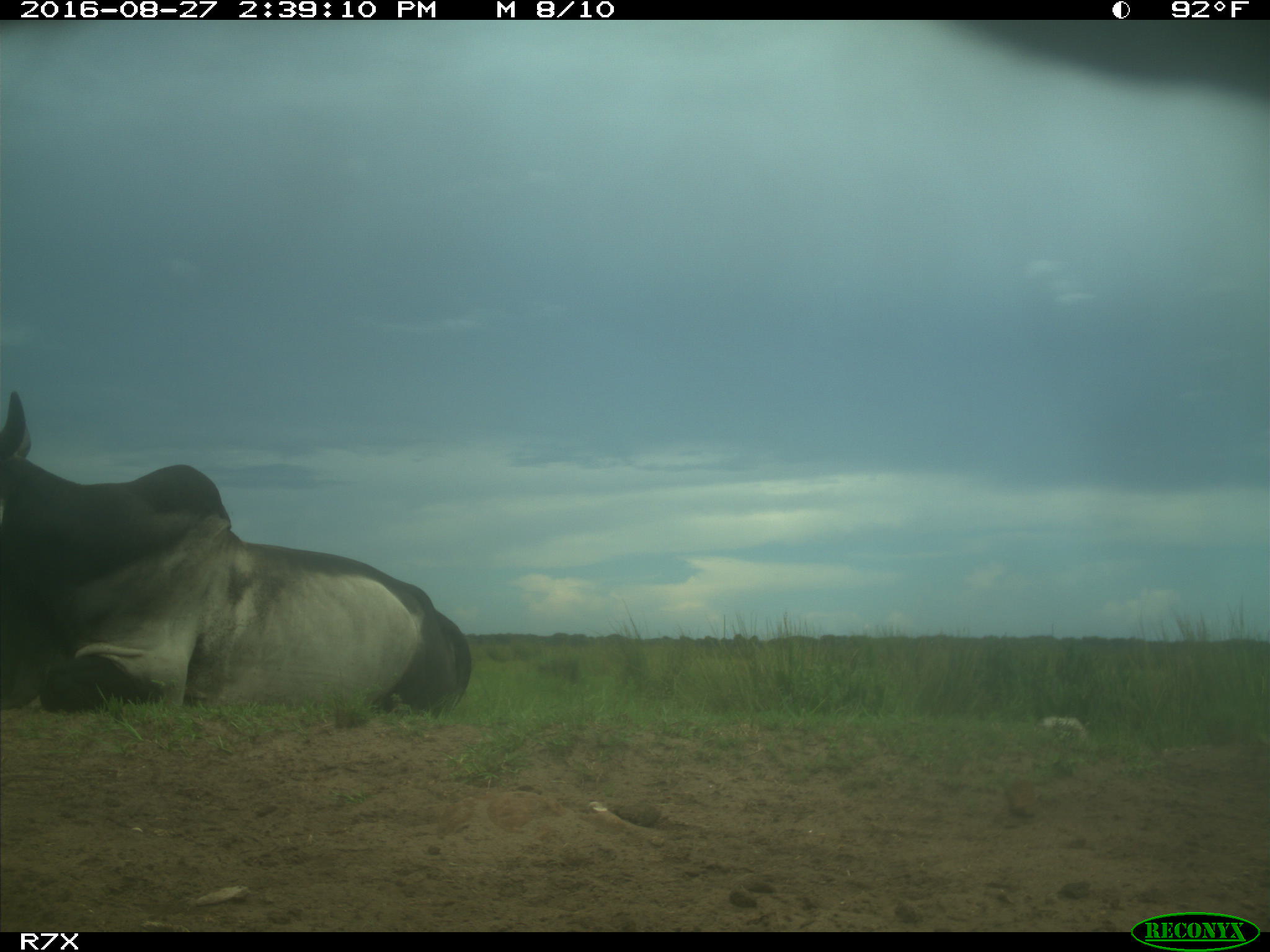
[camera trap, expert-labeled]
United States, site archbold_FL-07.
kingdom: Animalia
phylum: Chordata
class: Mammalia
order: Artiodactyla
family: Bovidae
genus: Bos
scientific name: Bos taurus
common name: domestic cow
Bos taurus (domestic cow).